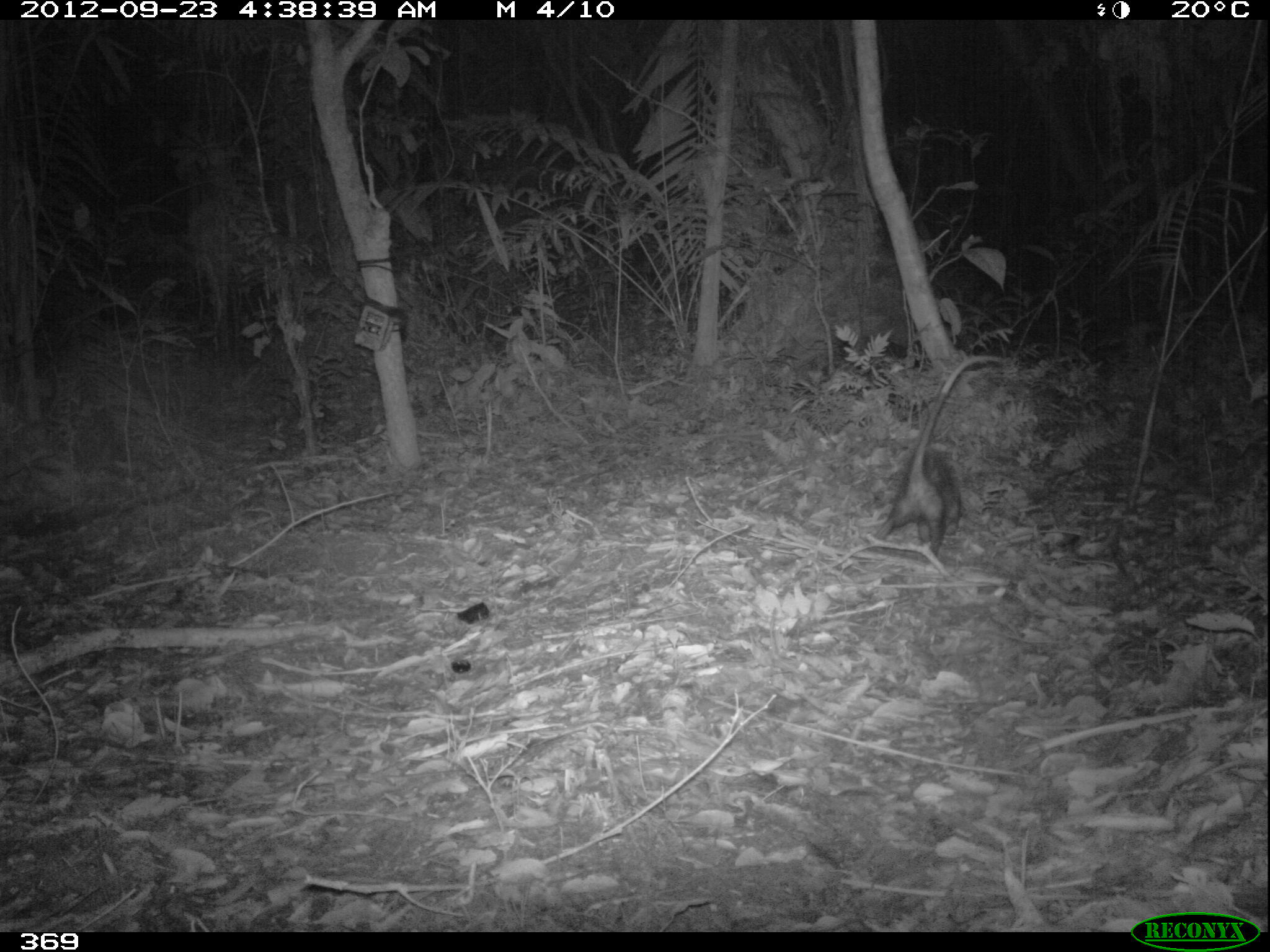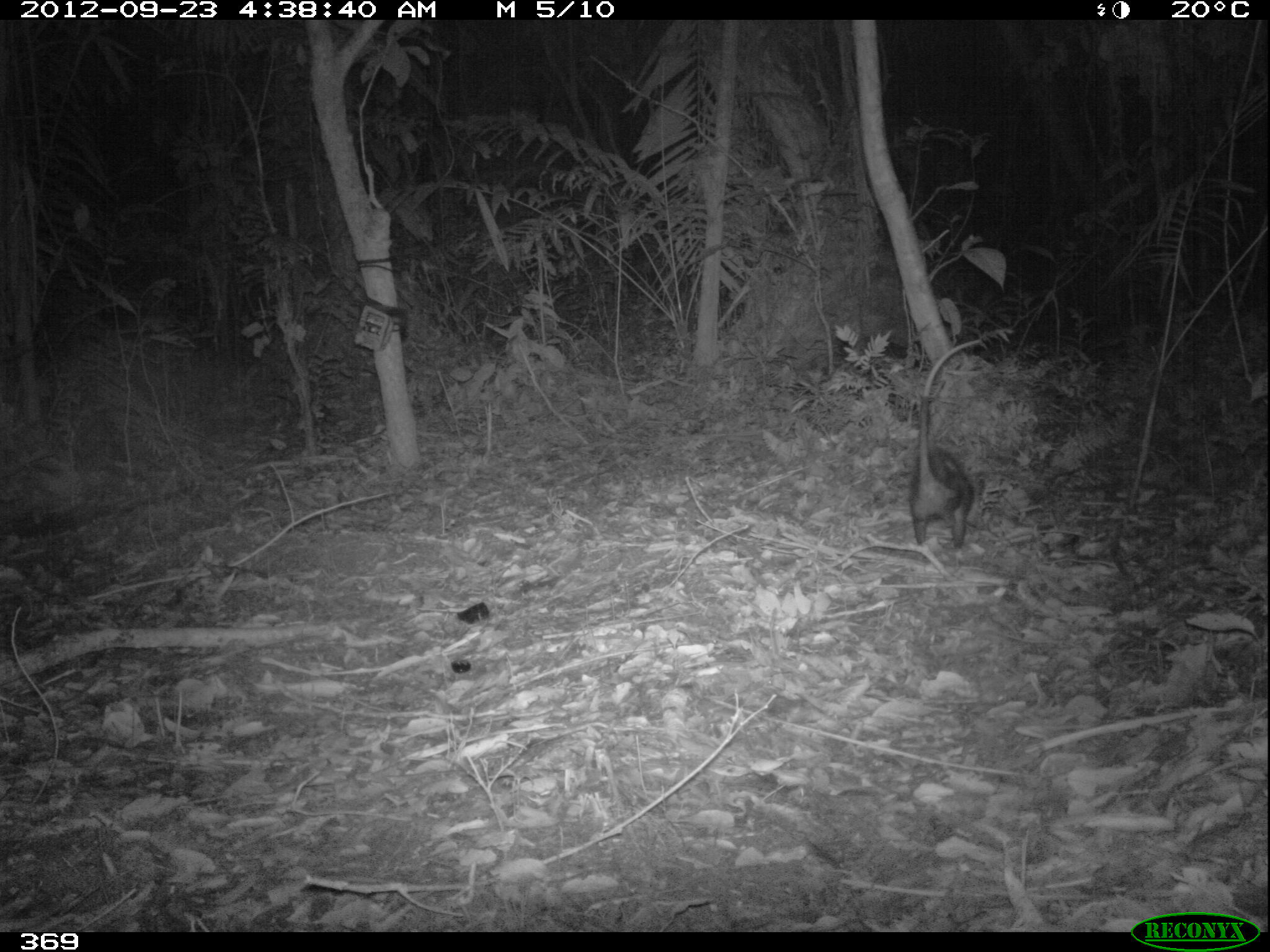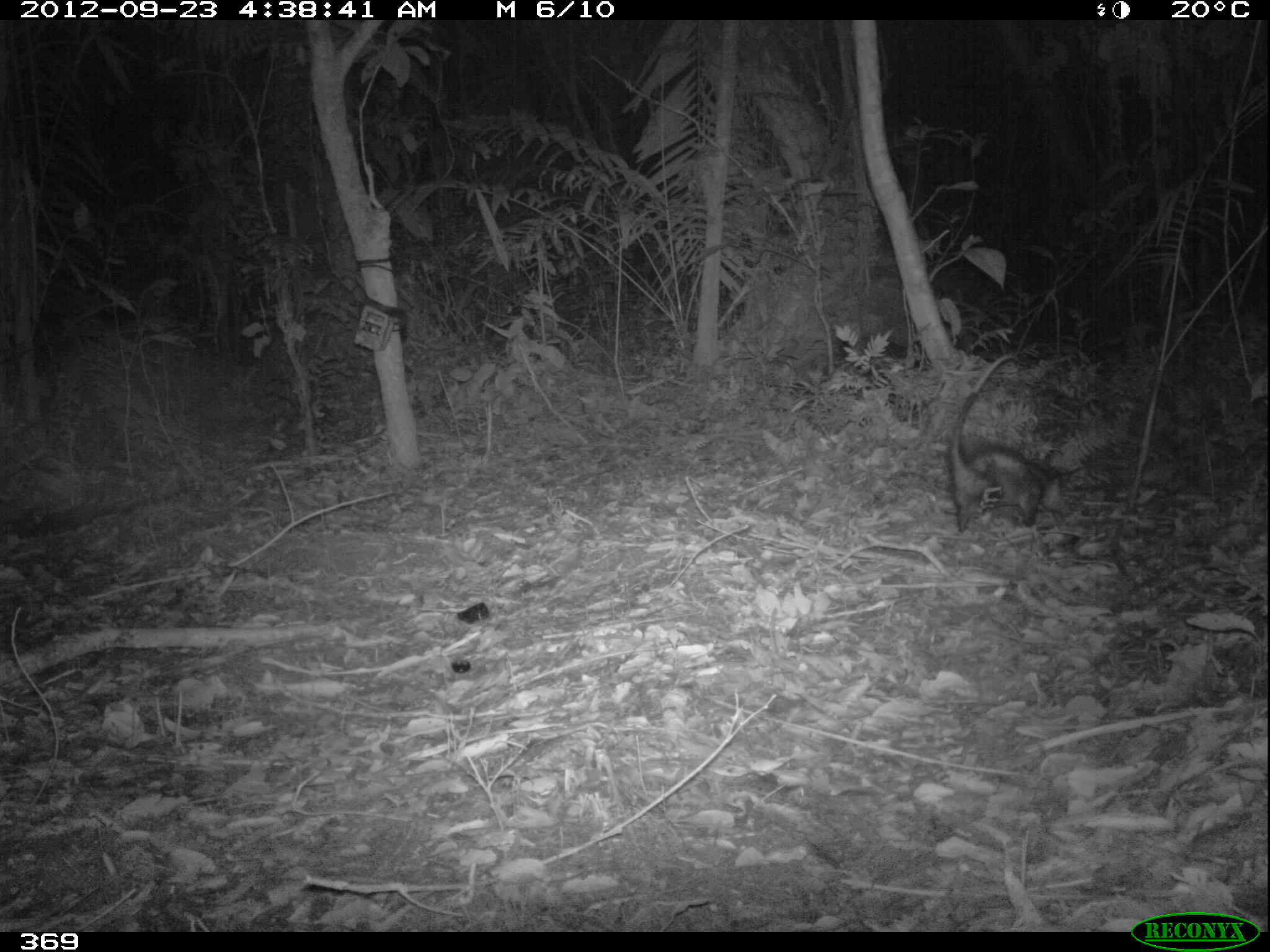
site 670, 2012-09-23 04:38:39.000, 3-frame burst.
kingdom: Animalia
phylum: Chordata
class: Mammalia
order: Didelphimorphia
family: Didelphidae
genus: Didelphis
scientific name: Didelphis marsupialis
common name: southern opossum